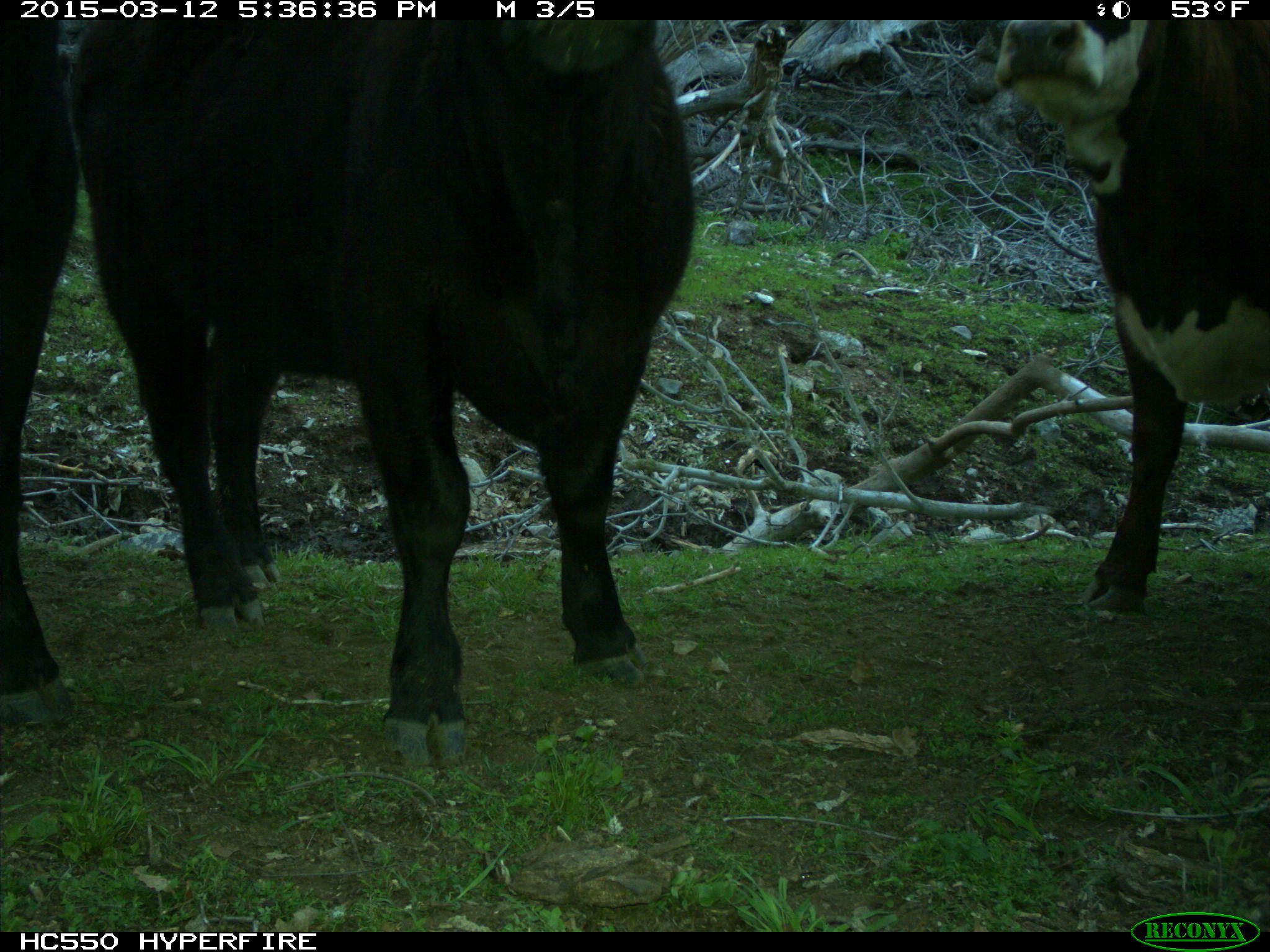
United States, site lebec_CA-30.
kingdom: Animalia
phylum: Chordata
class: Mammalia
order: Artiodactyla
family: Bovidae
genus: Bos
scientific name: Bos taurus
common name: domestic cow